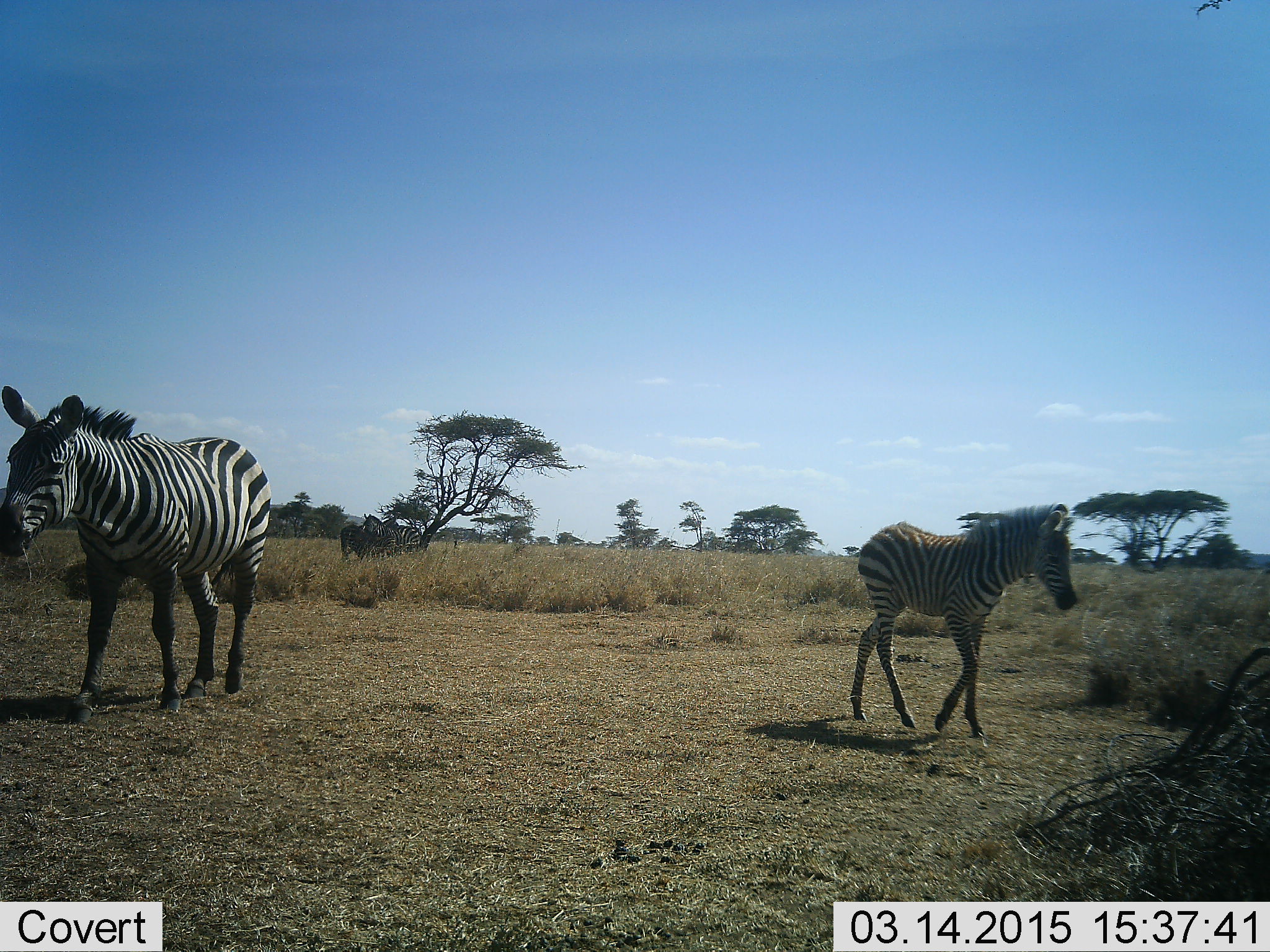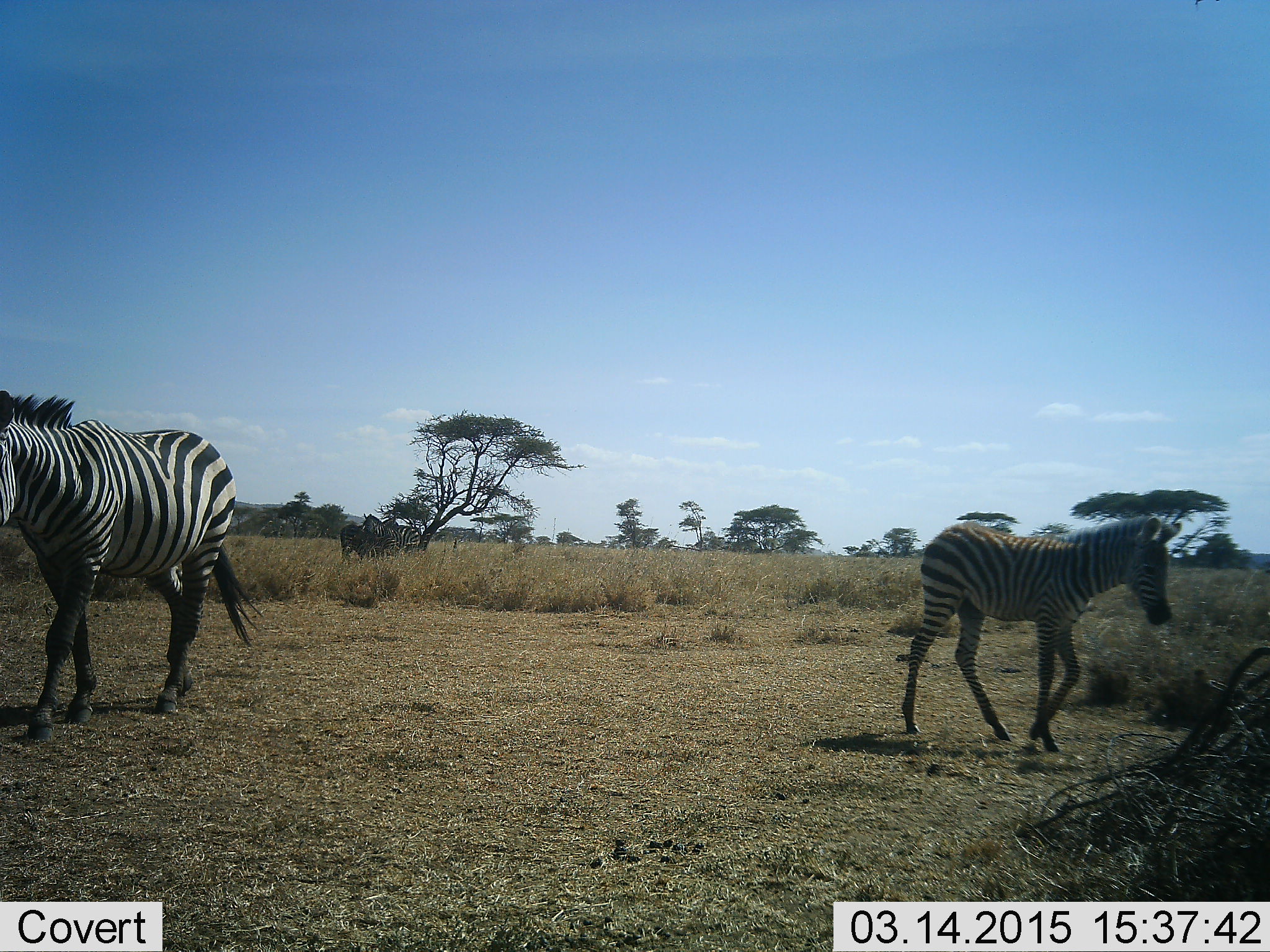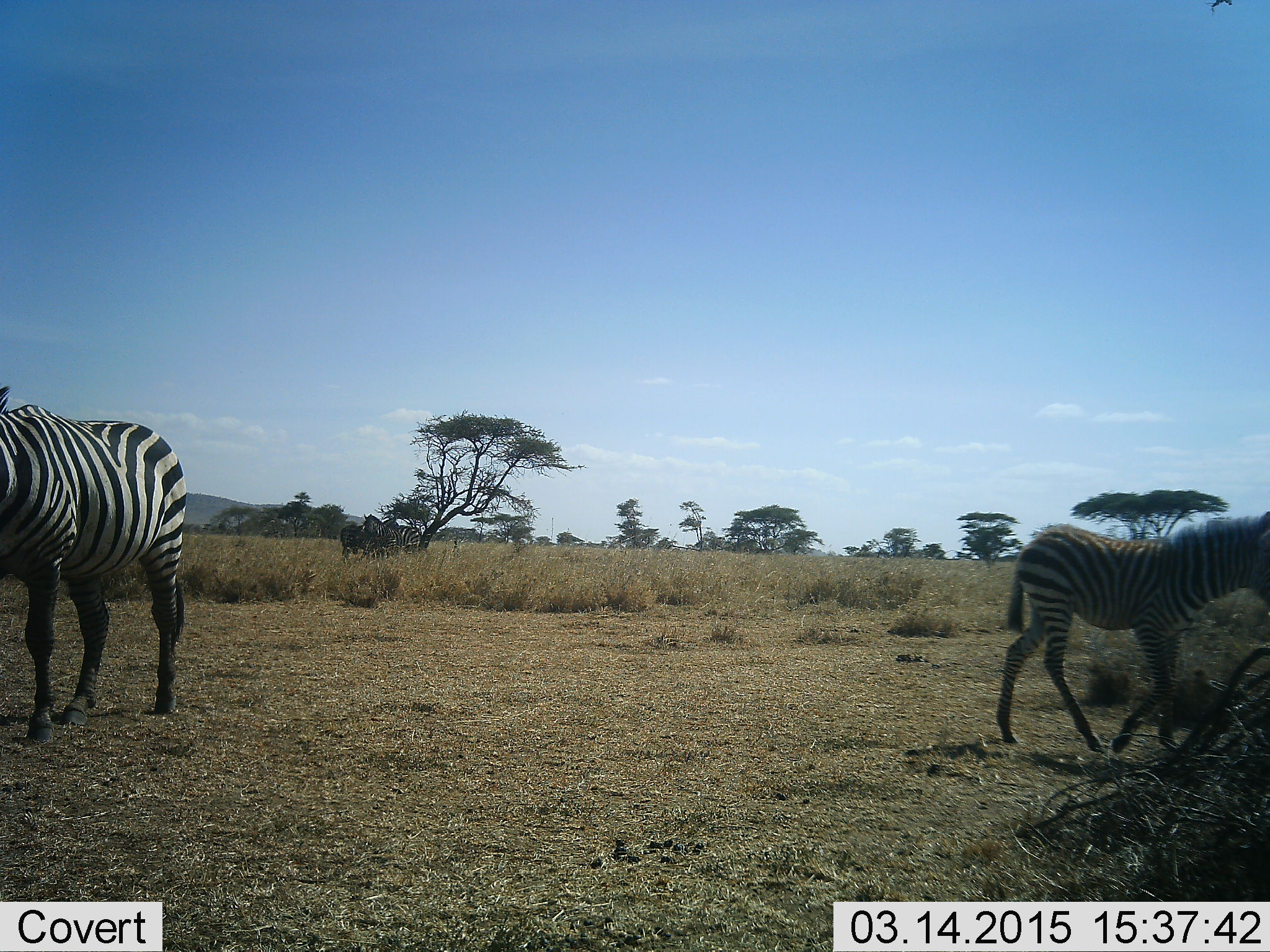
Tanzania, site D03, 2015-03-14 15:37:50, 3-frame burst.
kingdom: Animalia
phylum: Chordata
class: Mammalia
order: Perissodactyla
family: Equidae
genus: Equus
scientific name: Equus quagga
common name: plains zebra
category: zebra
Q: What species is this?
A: Zebra (plains zebra) (Equus quagga).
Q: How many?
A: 2.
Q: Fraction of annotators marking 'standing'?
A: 18%.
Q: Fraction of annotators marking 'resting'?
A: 0%.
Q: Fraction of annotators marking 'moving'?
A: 91%.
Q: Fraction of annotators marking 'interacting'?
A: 0%.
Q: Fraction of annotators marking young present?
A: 64%.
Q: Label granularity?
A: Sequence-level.